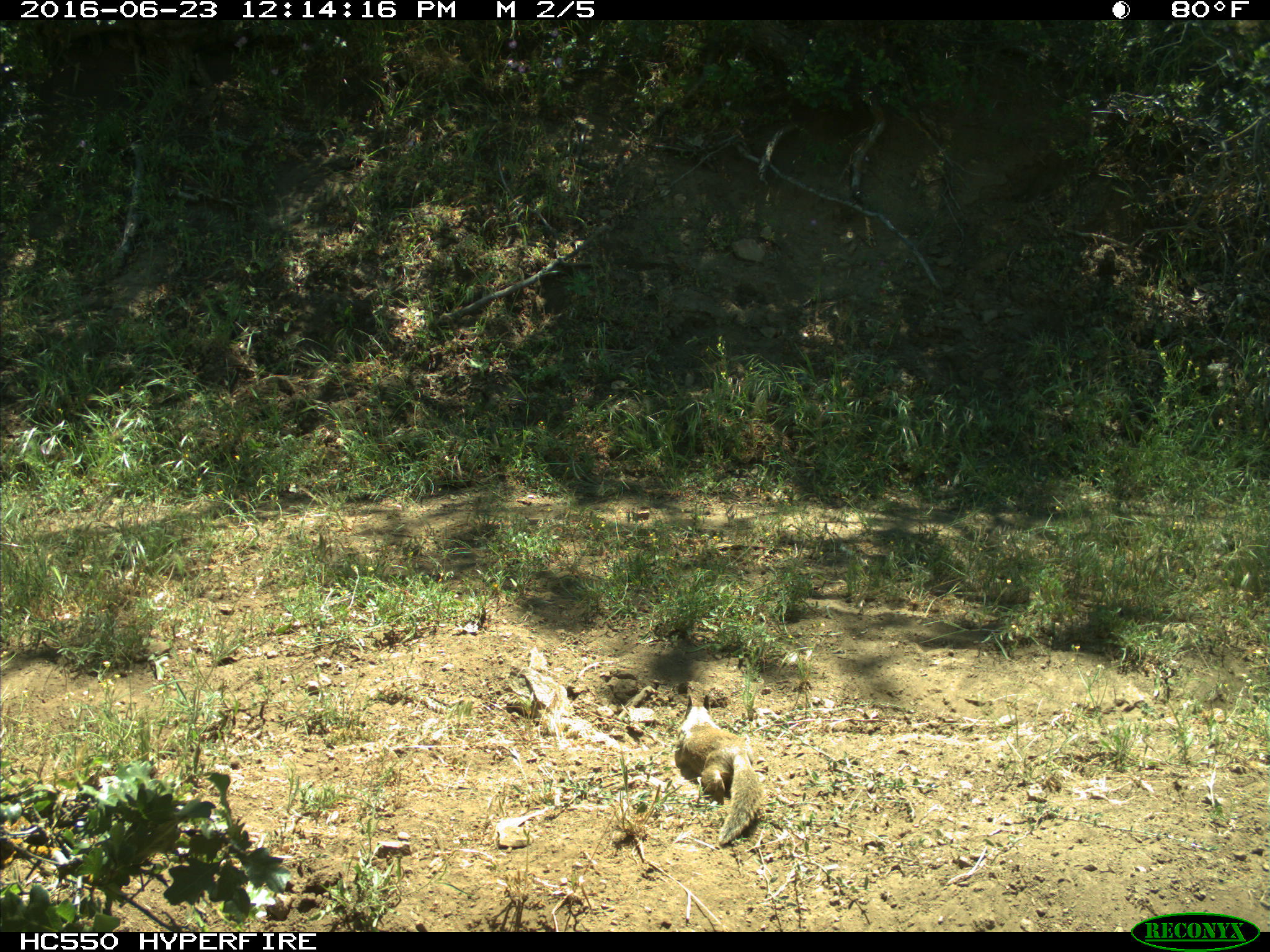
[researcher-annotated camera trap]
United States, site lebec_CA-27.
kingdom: Animalia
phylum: Chordata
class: Mammalia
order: Rodentia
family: Sciuridae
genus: Otospermophilus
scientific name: Otospermophilus beecheyi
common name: california ground squirrel